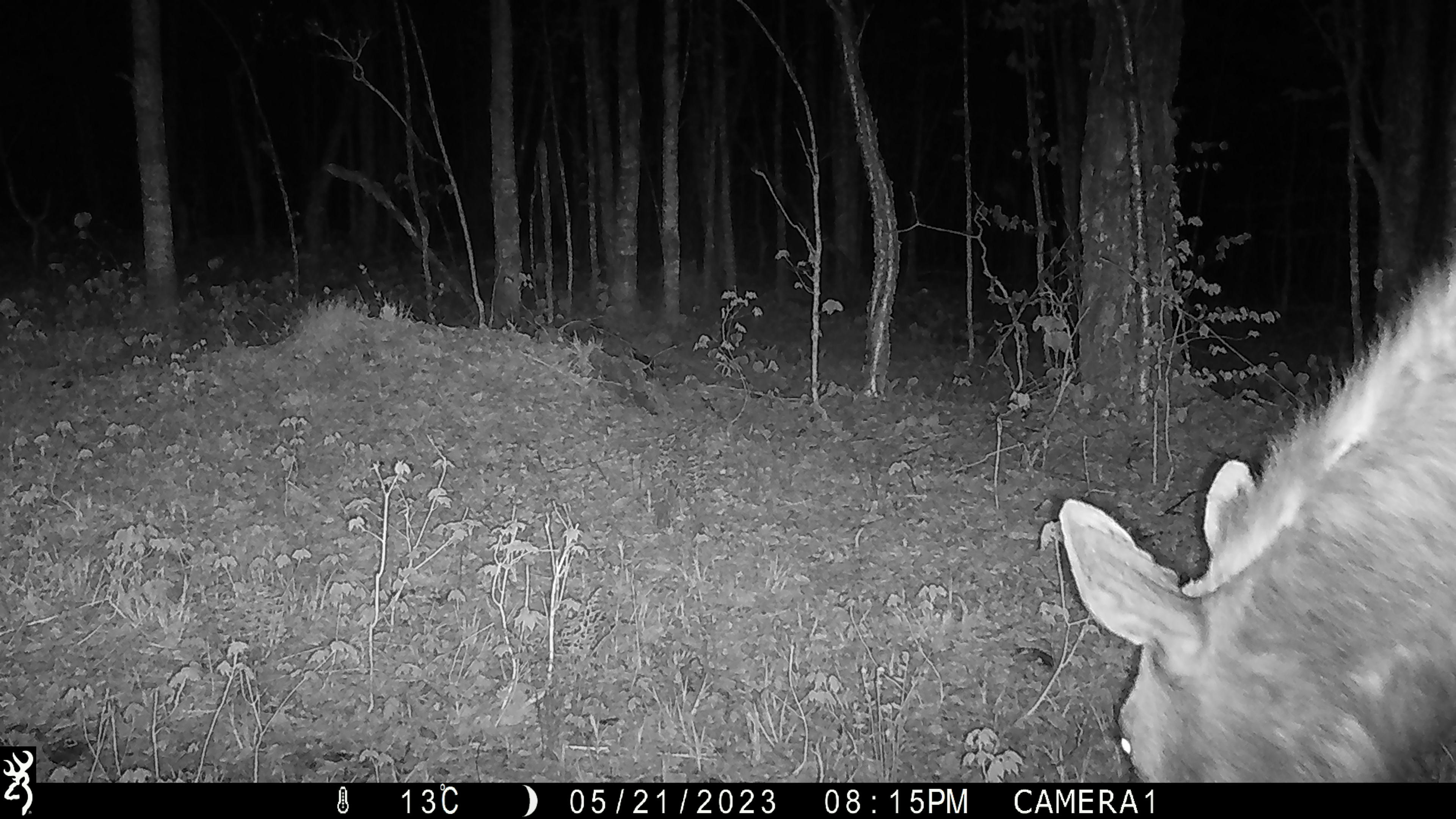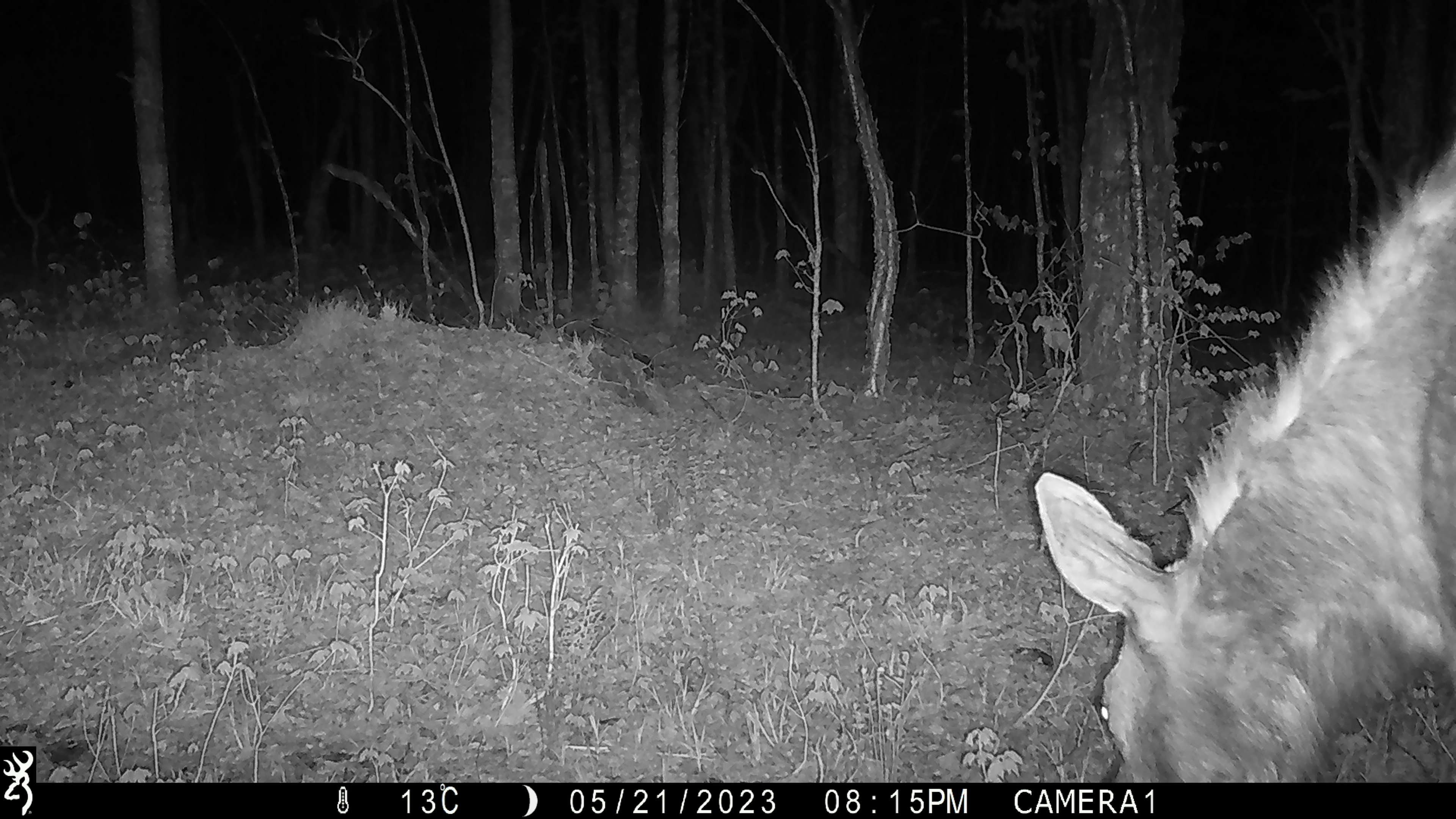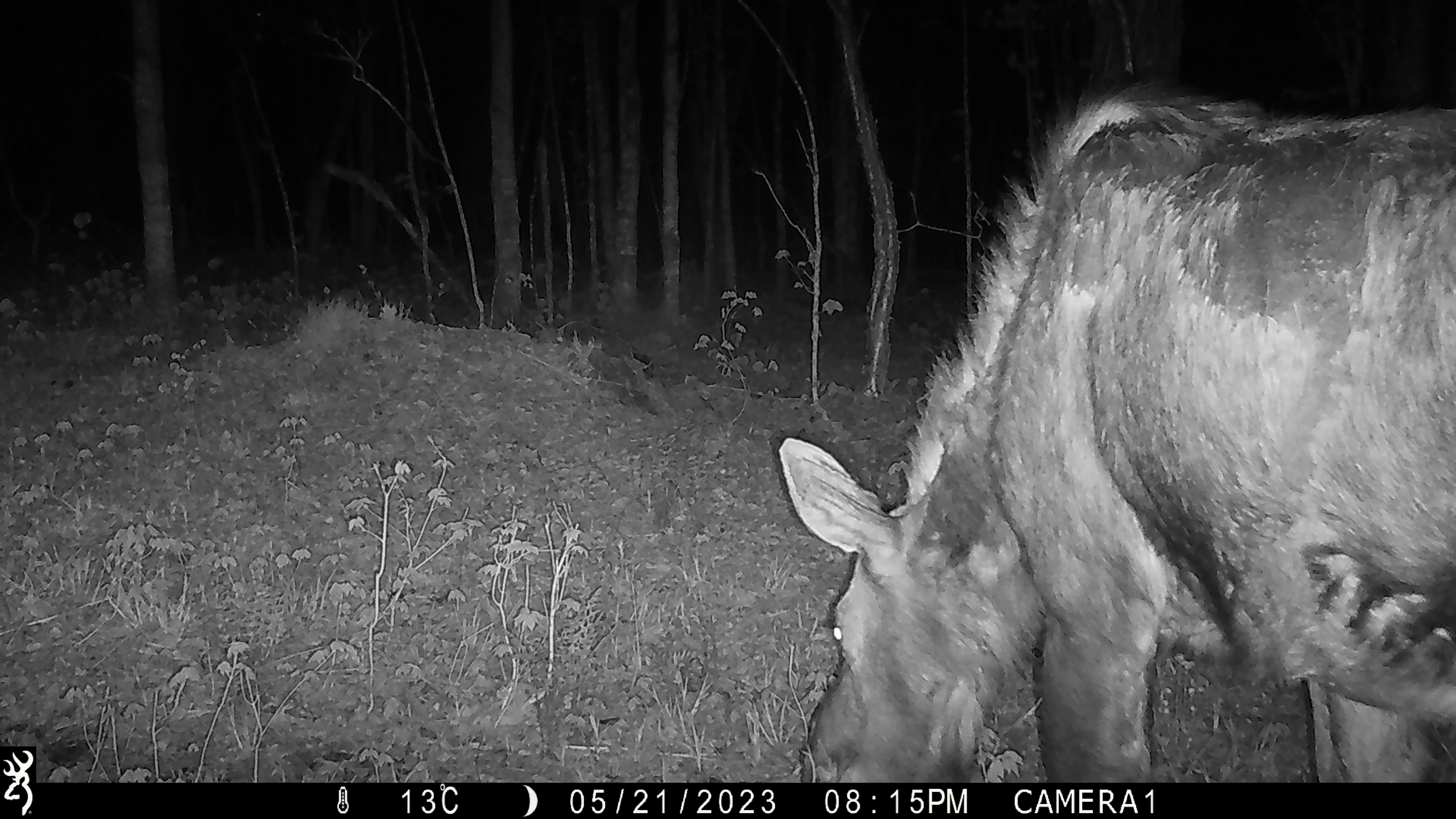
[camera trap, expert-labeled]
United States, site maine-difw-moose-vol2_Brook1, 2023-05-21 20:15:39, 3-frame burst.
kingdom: Animalia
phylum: Chordata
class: Mammalia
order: Artiodactyla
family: Cervidae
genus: Alces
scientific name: Alces alces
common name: moose